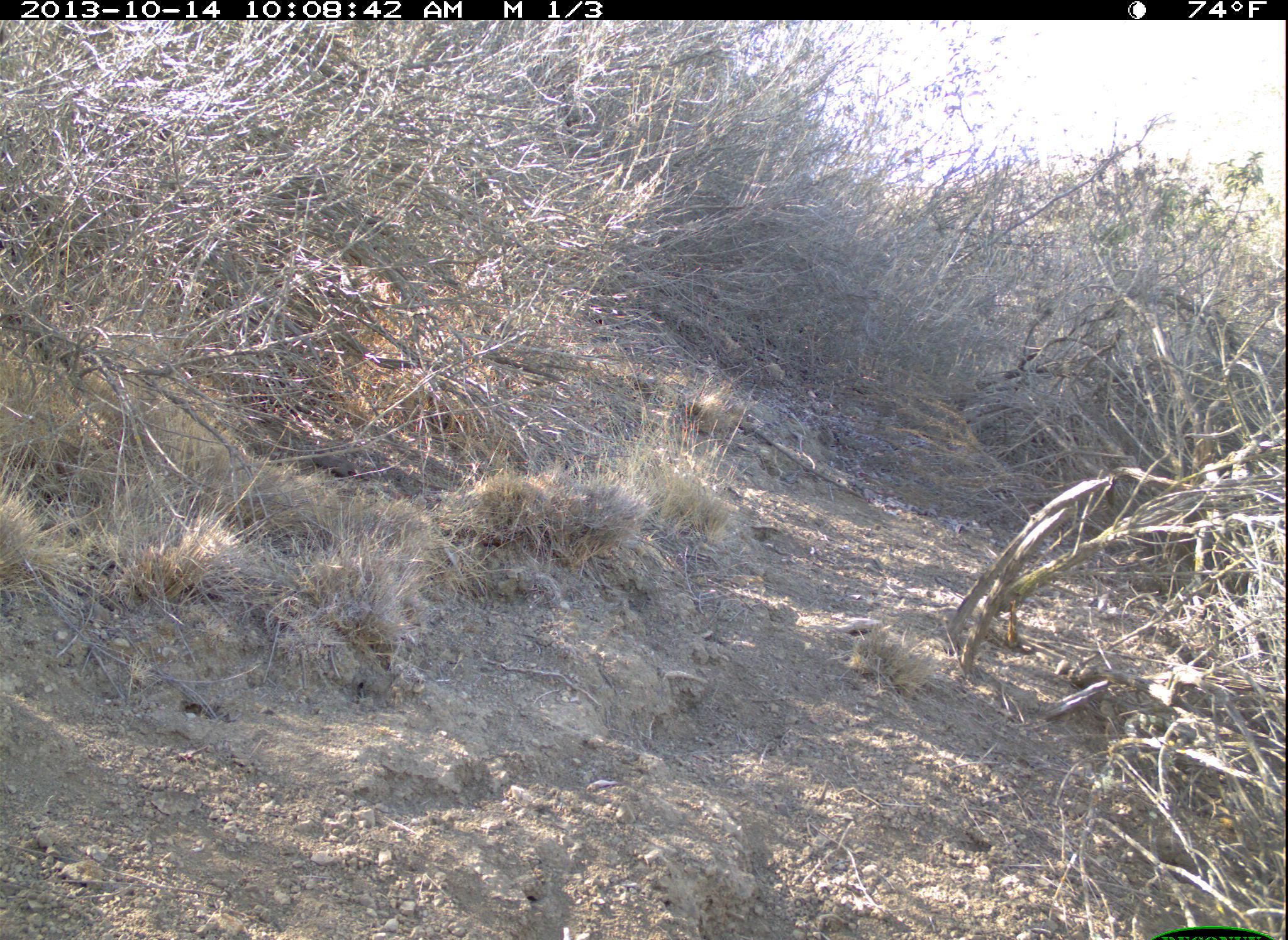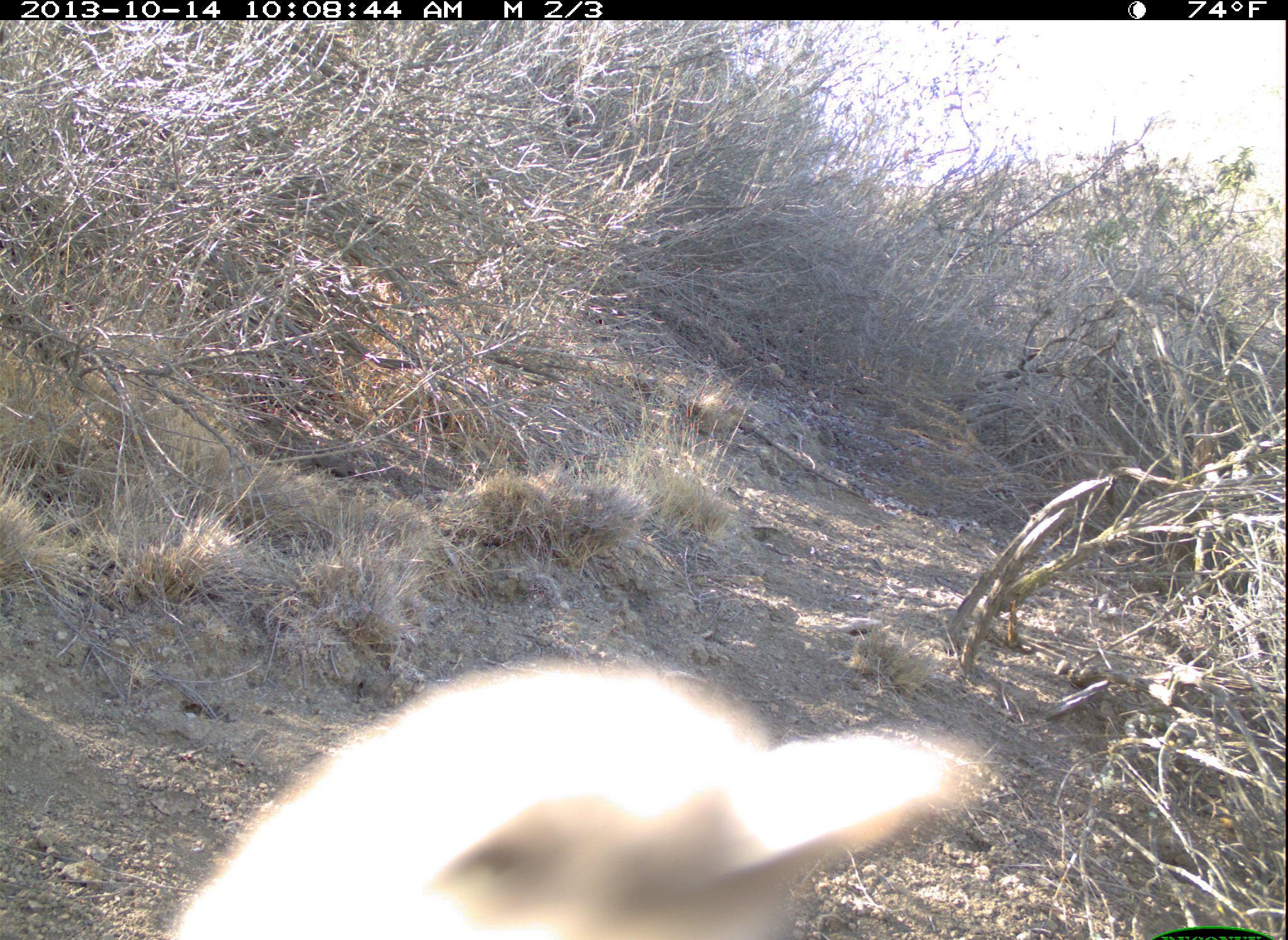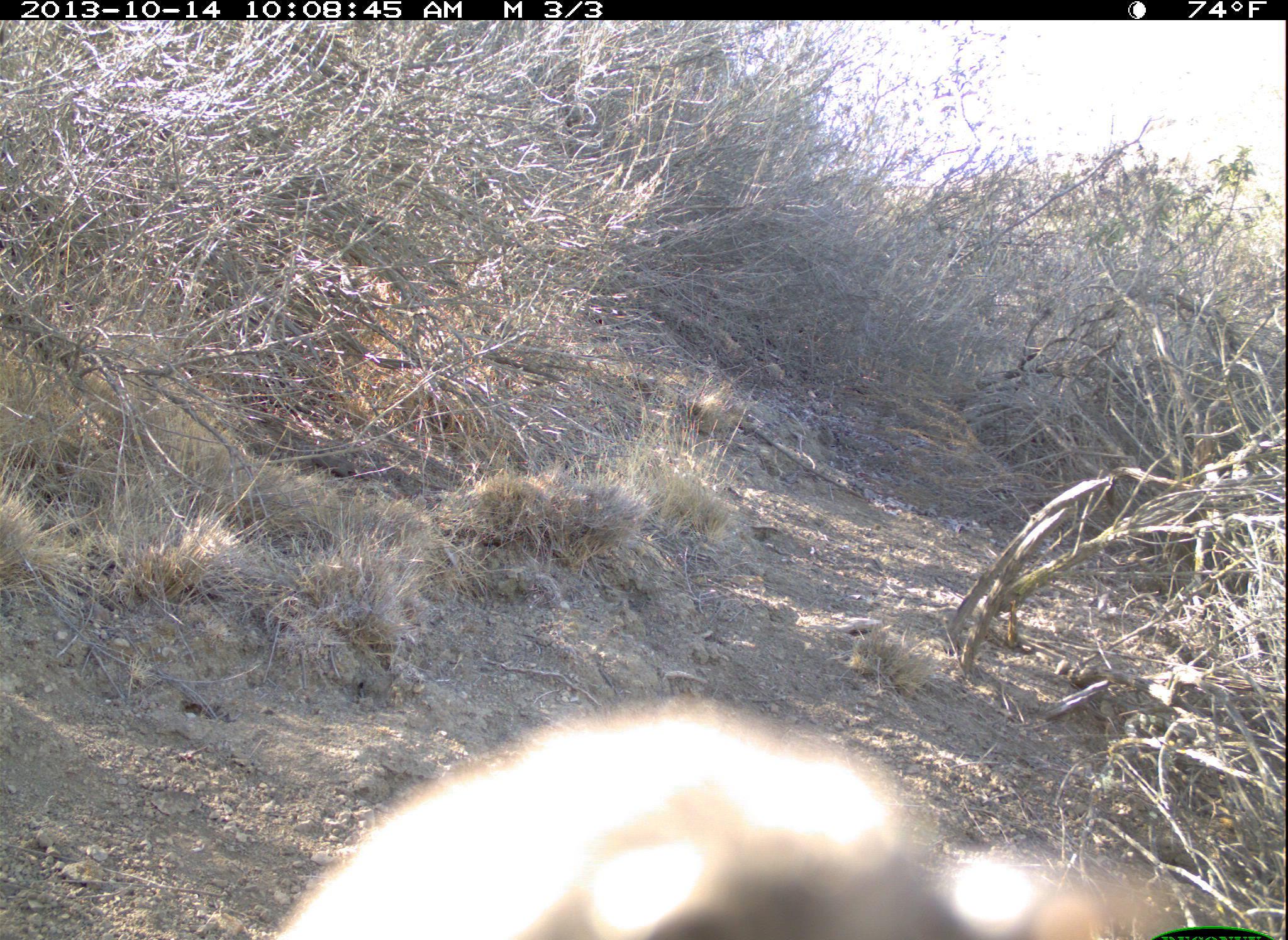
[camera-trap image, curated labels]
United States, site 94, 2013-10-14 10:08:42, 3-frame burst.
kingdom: Animalia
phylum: Chordata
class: Aves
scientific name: Aves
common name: bird